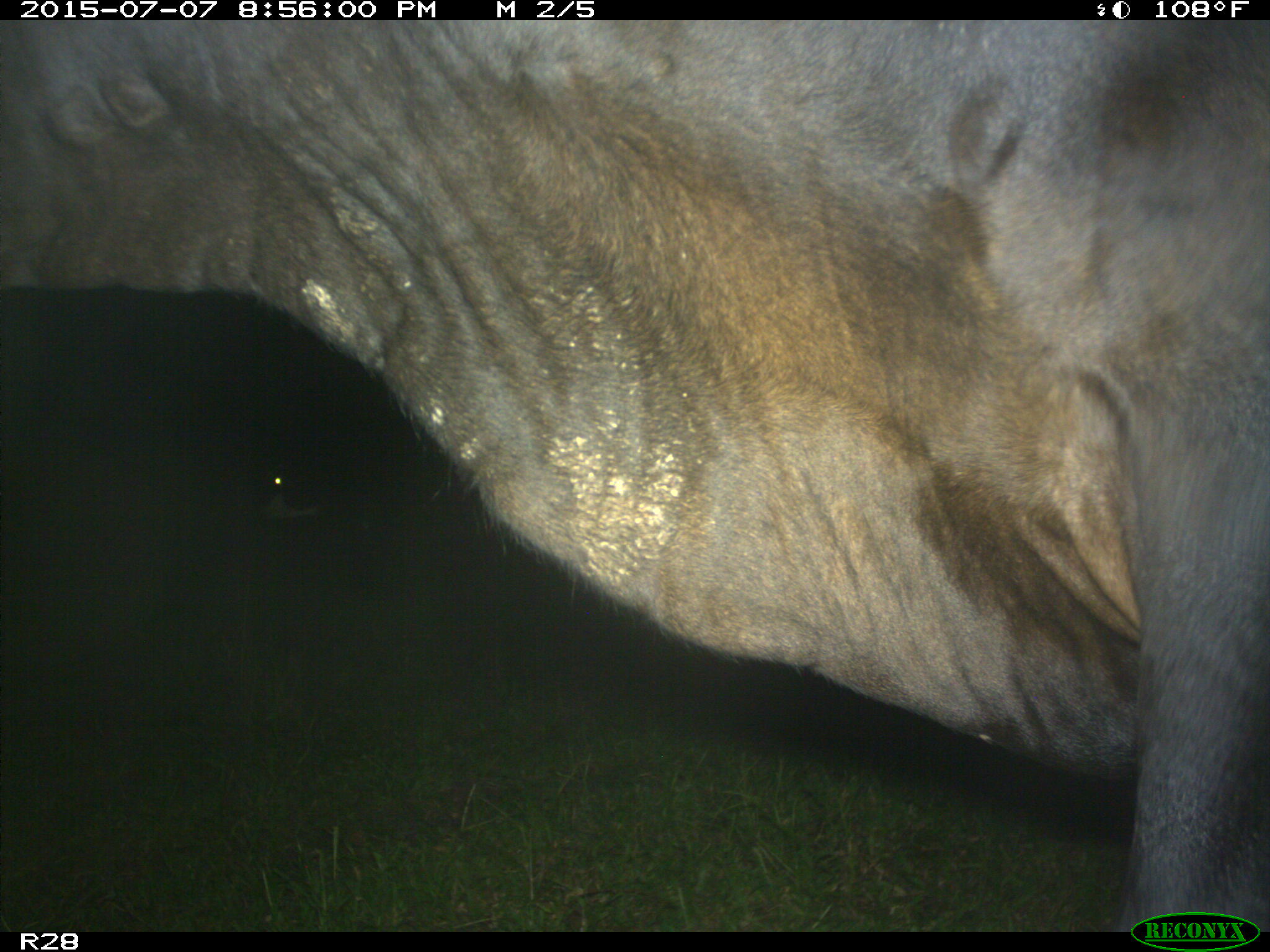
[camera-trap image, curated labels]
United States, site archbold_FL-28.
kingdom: Animalia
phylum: Chordata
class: Mammalia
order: Artiodactyla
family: Bovidae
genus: Bos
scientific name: Bos taurus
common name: domestic cow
Bos taurus (domestic cow).